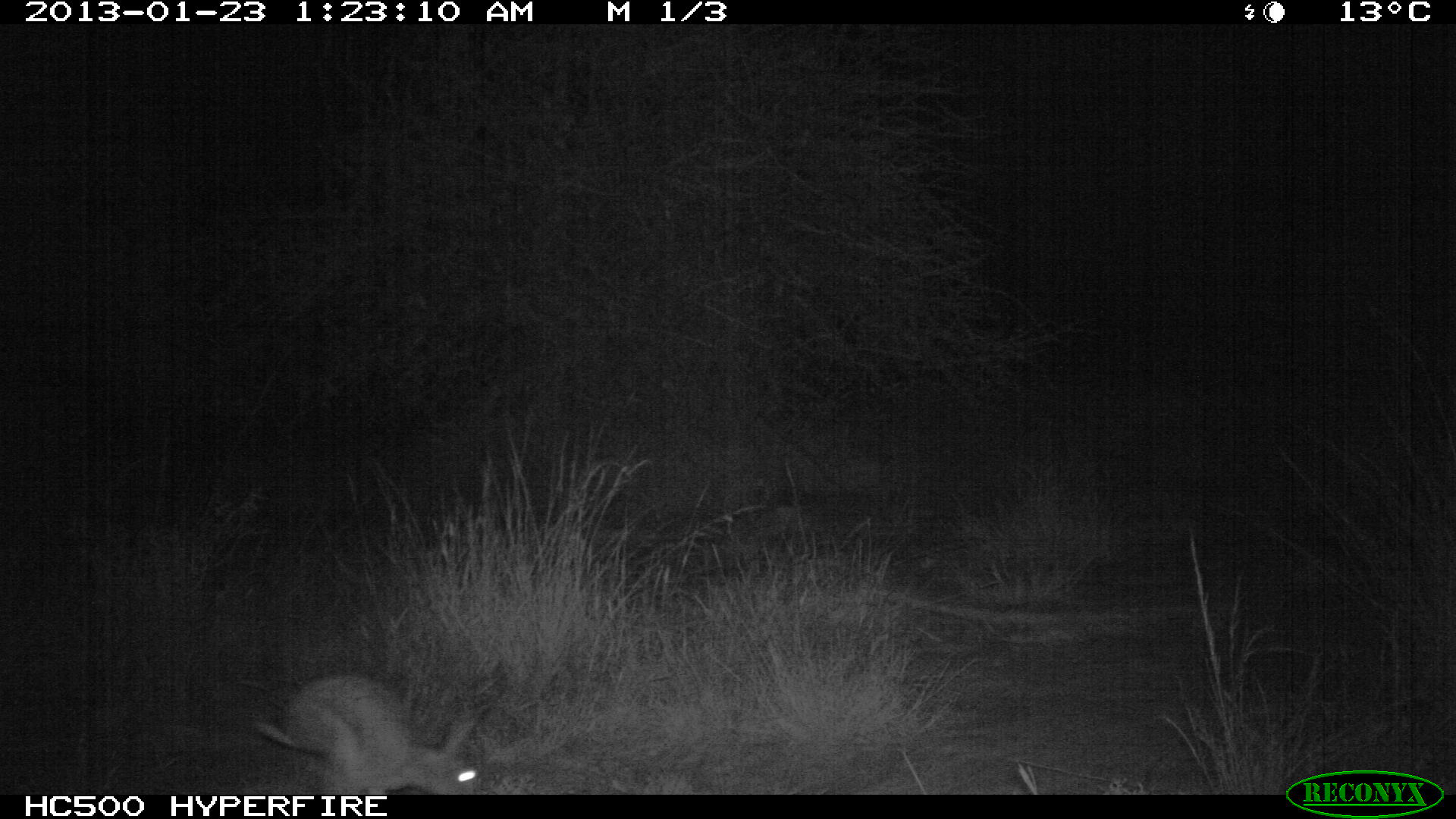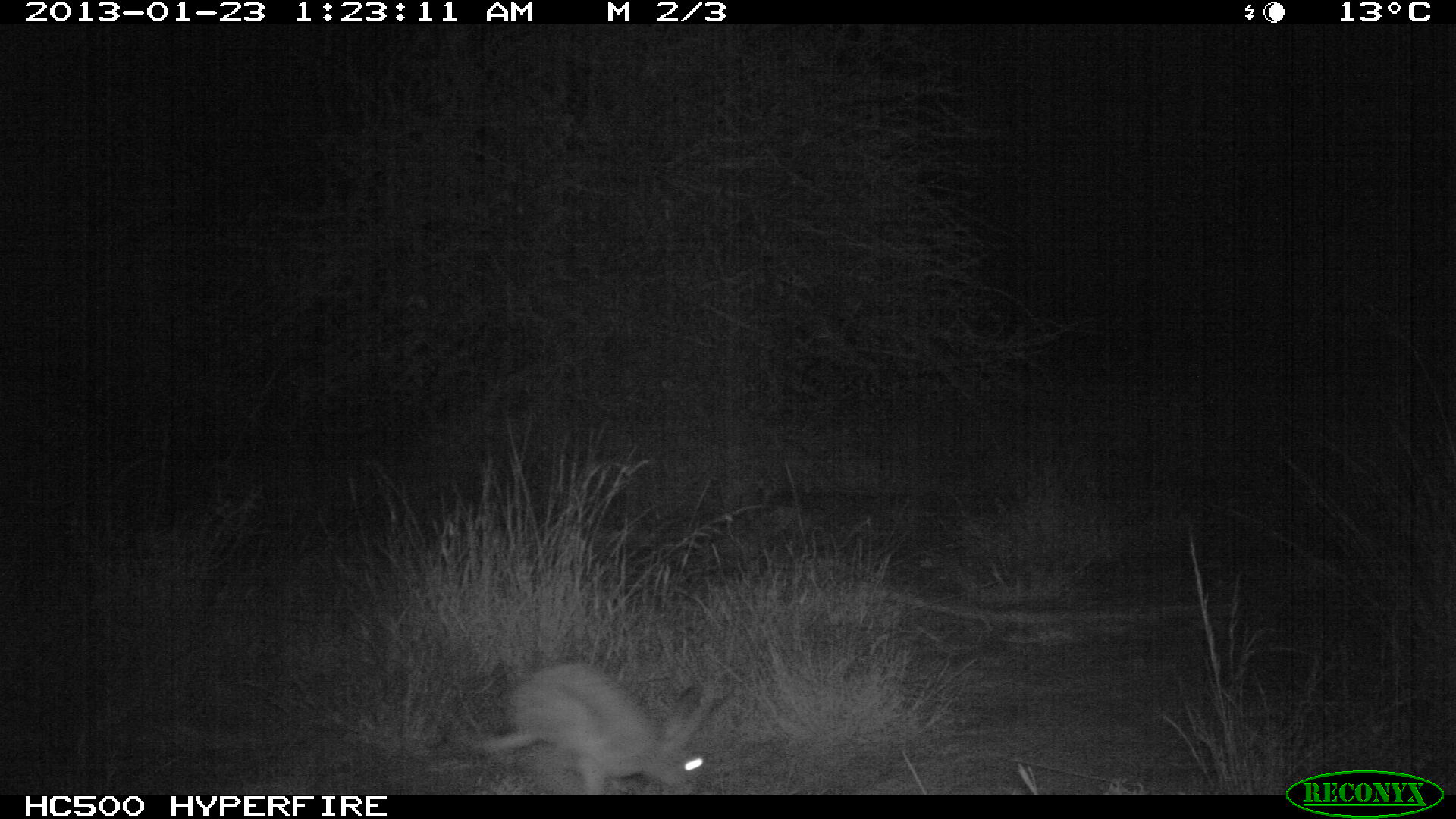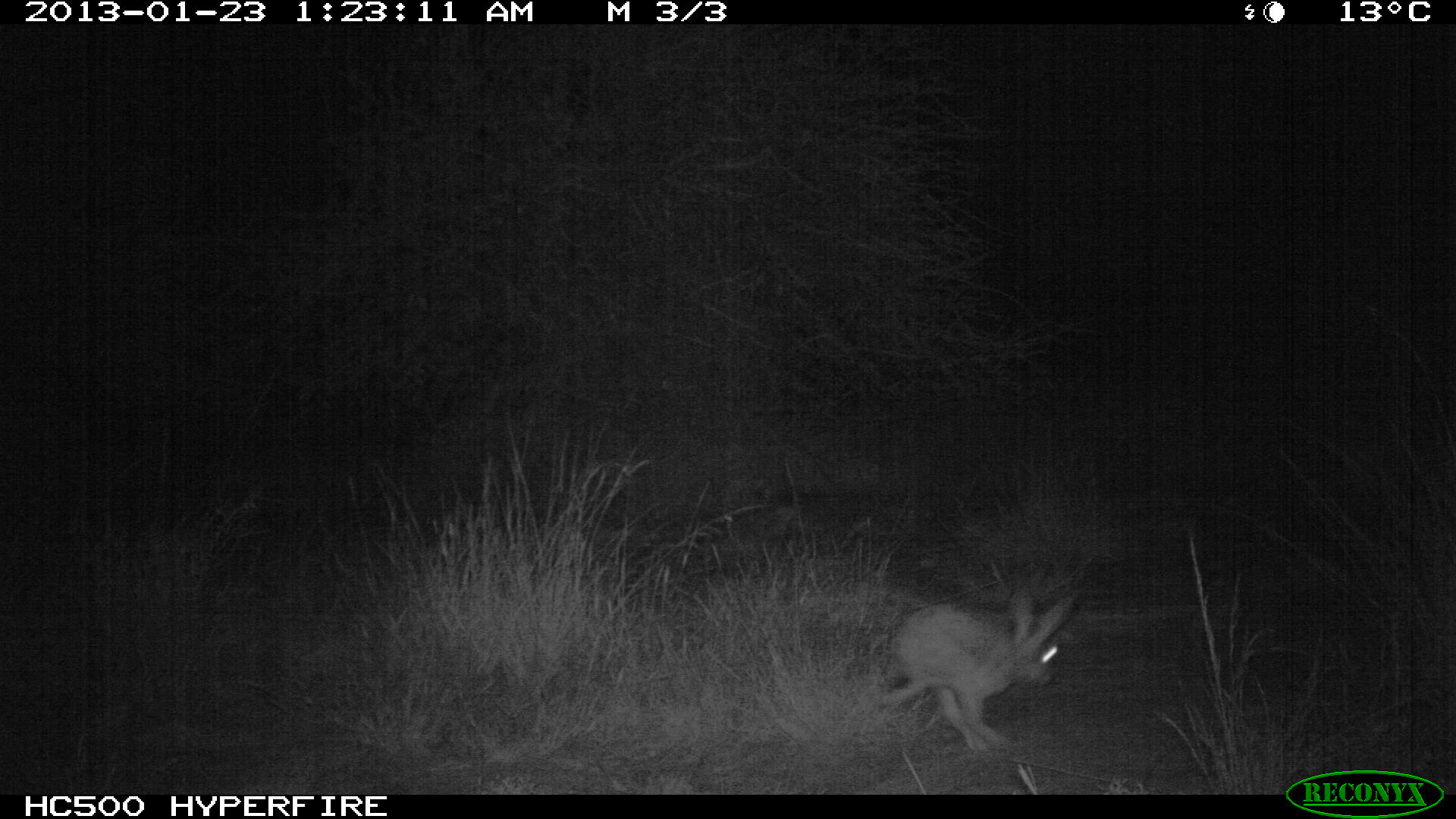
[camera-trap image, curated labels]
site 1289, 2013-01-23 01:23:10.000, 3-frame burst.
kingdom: Animalia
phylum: Chordata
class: Mammalia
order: Lagomorpha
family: Leporidae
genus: Lepus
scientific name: Lepus saxatilis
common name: scrub hare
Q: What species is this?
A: Lepus saxatilis (scrub hare).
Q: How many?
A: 1.